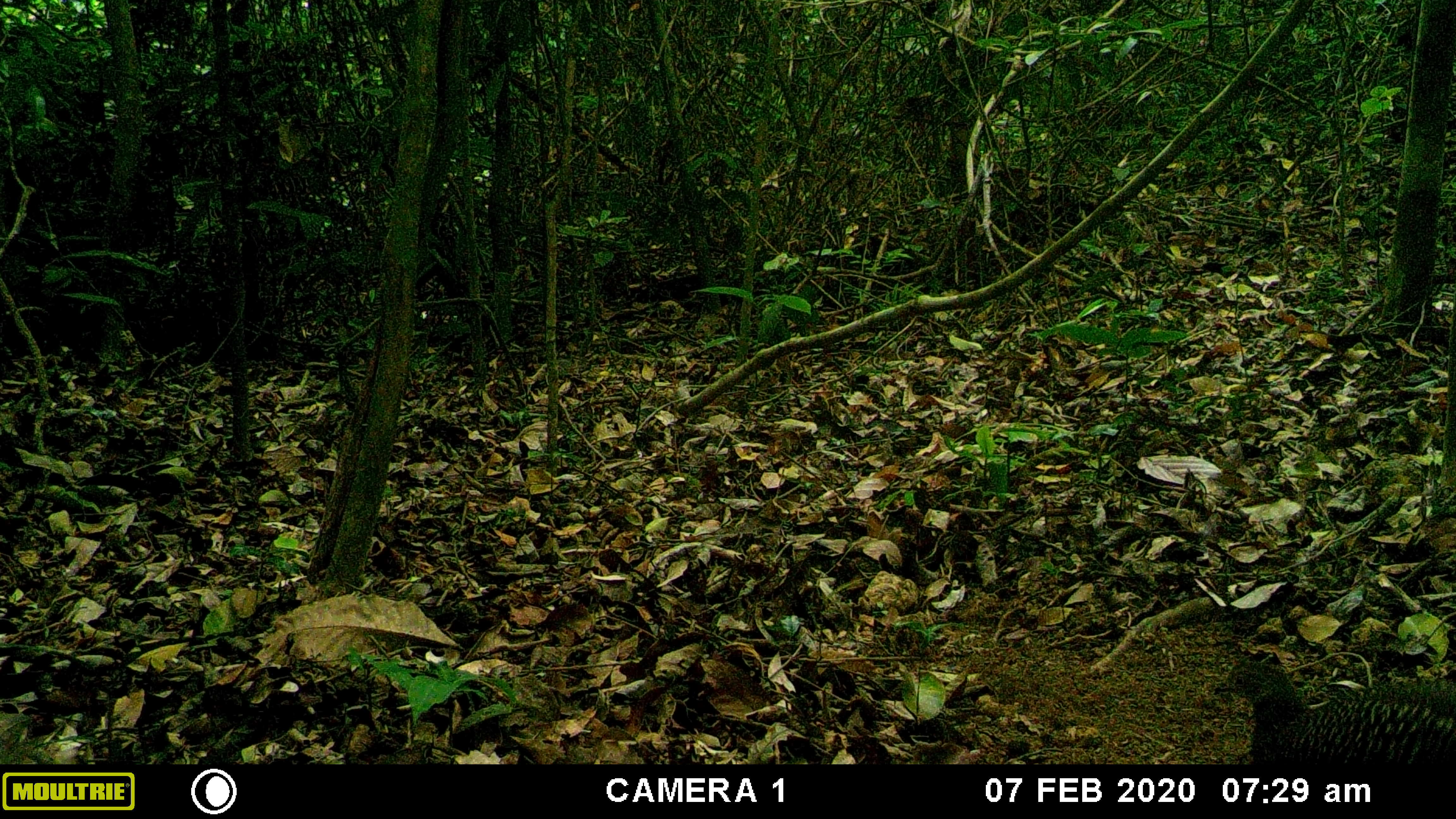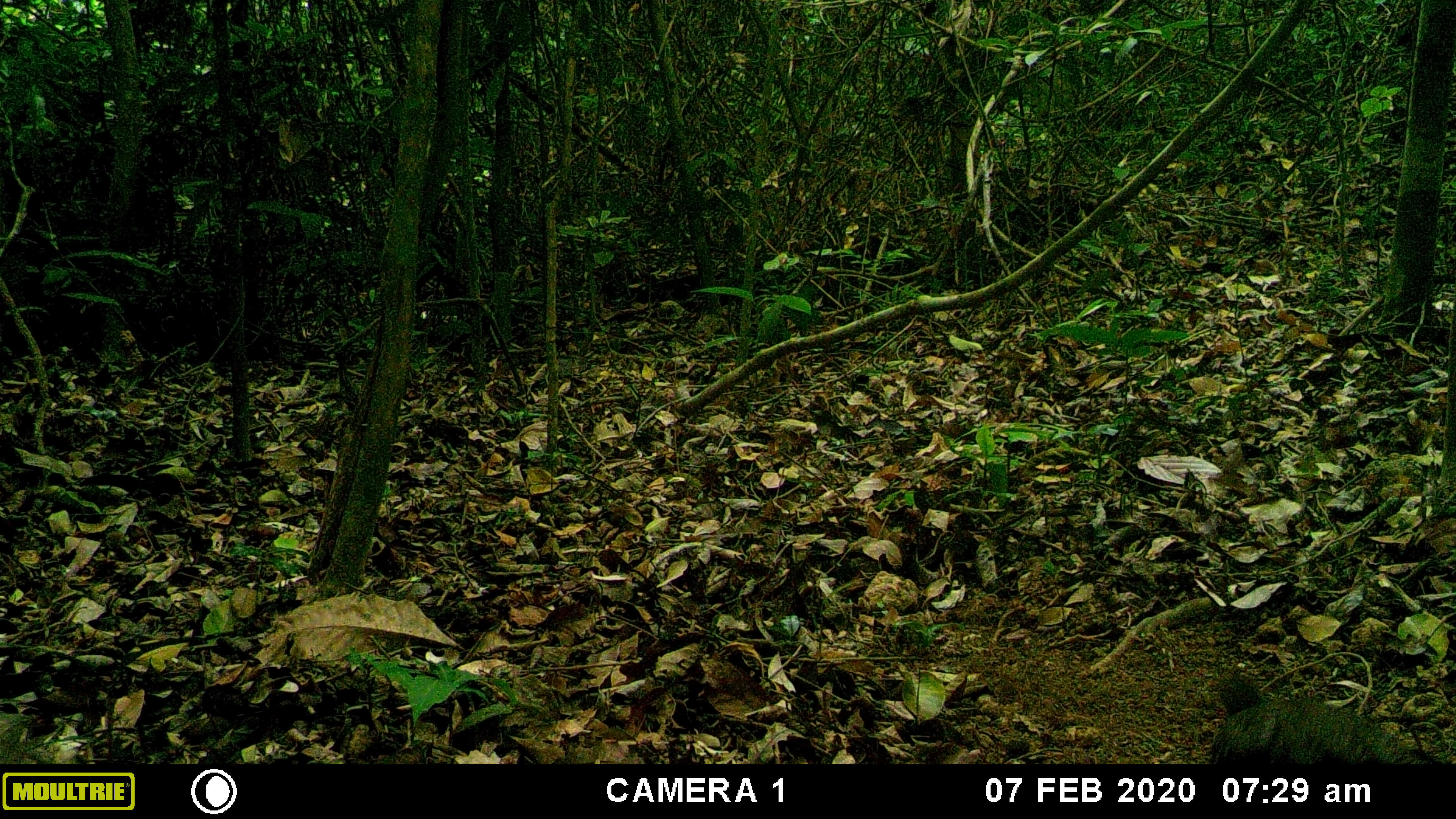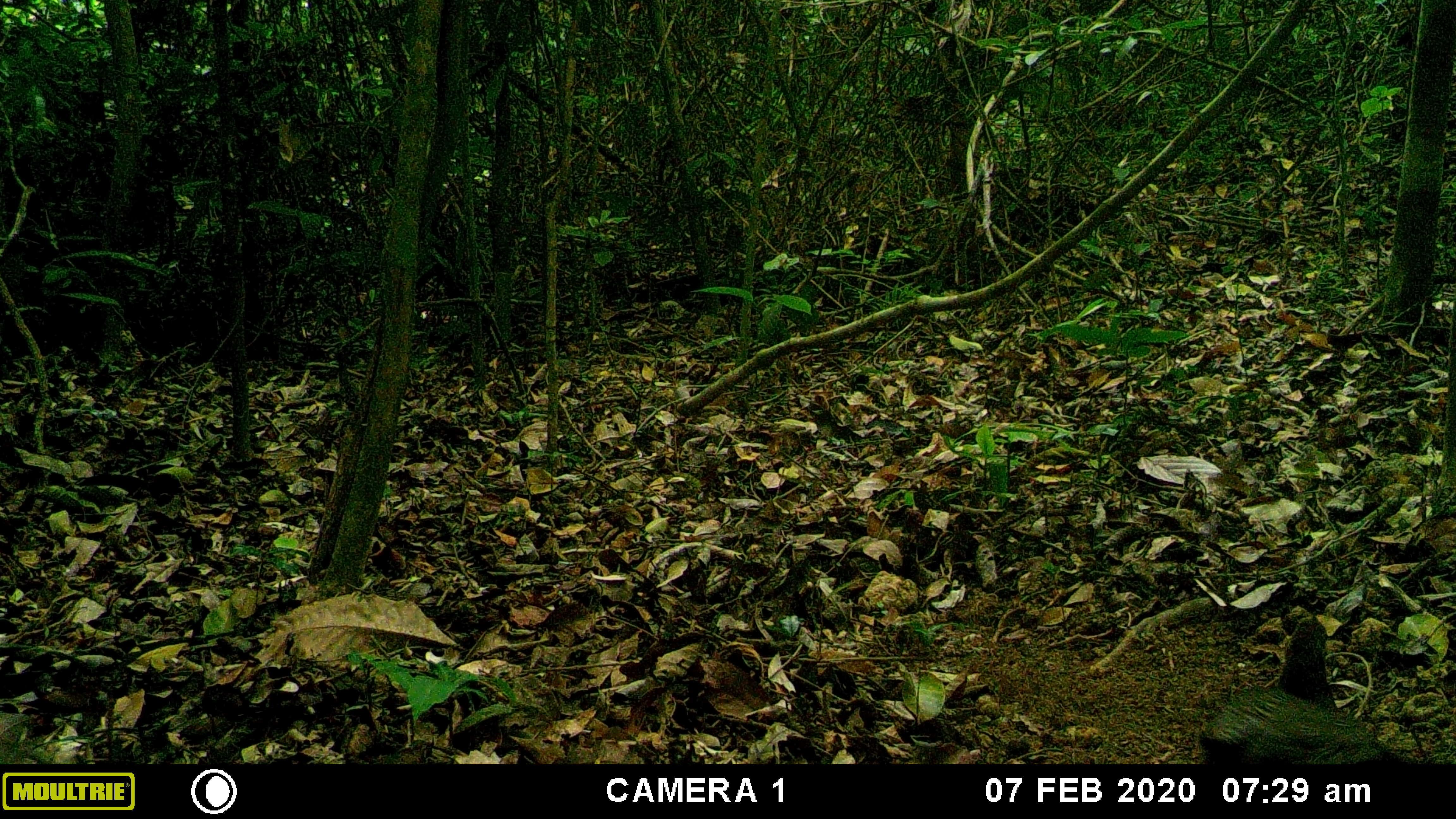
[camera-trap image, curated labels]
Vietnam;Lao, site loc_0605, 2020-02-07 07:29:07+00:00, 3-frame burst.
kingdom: Animalia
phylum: Chordata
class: Aves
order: Galliformes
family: Phasianidae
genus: Polyplectron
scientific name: Polyplectron bicalcaratum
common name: gray peacock-pheasant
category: grey peacock pheasant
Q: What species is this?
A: Grey peacock pheasant (gray peacock-pheasant) (Polyplectron bicalcaratum).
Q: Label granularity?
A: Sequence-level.